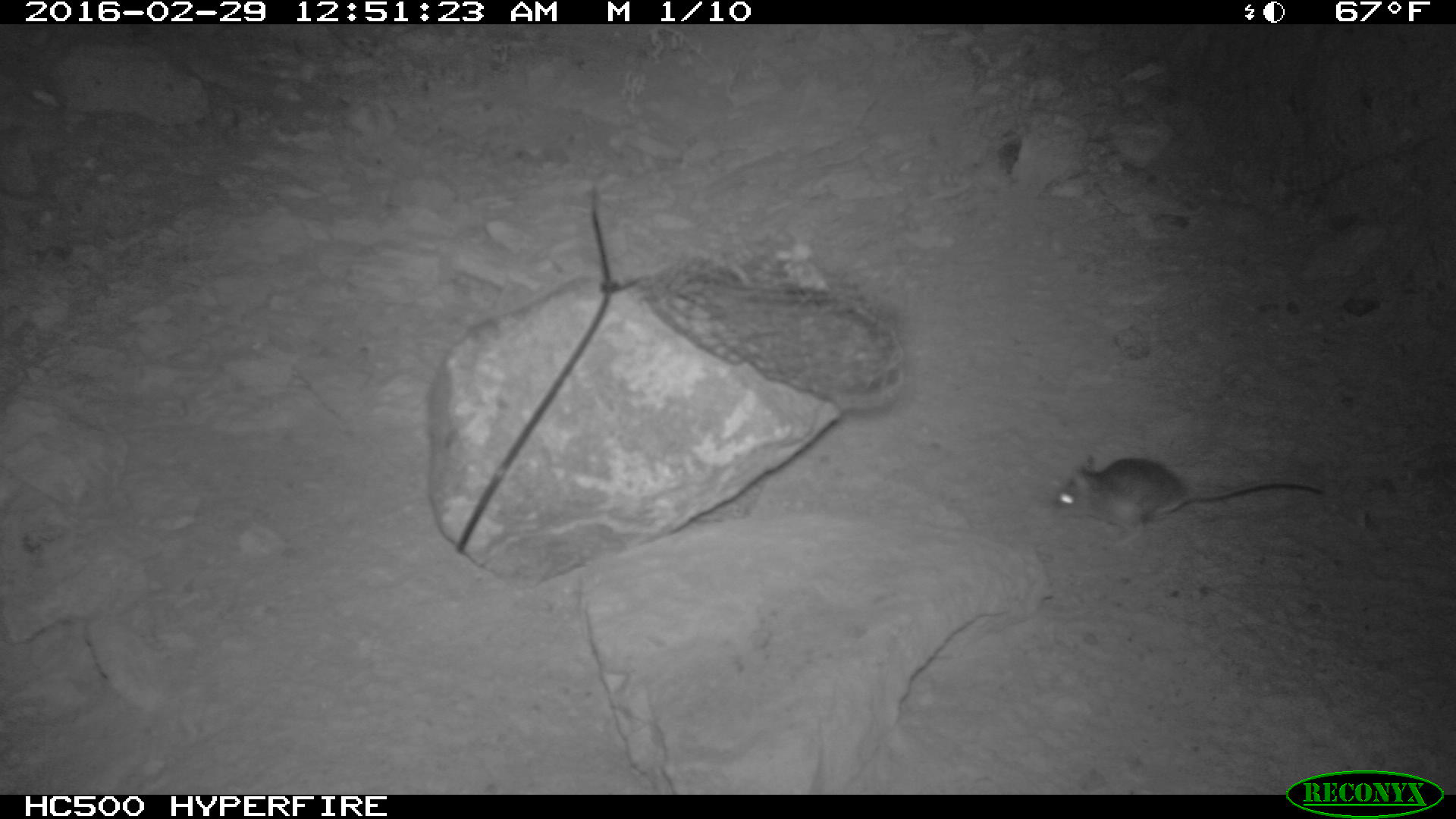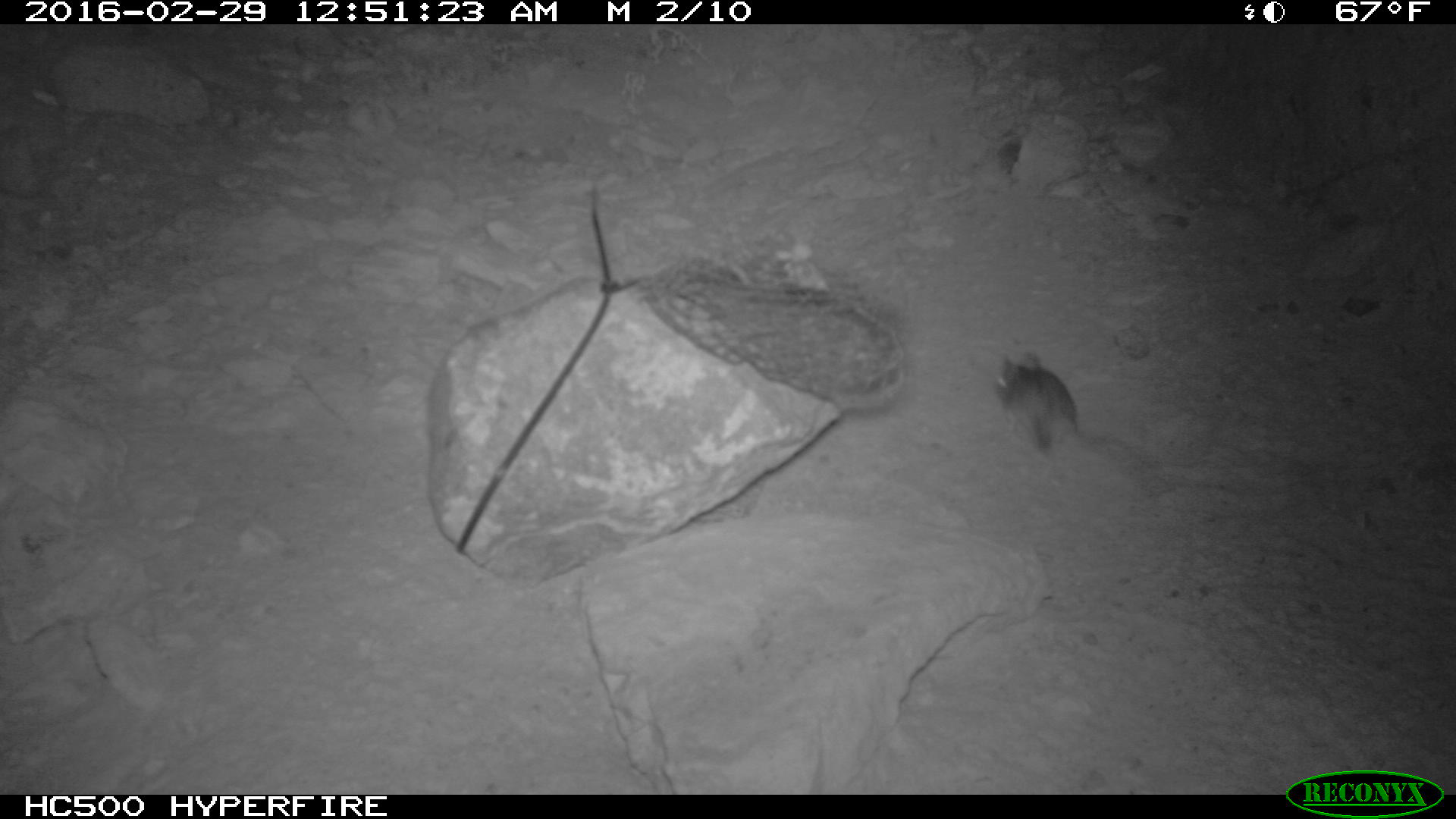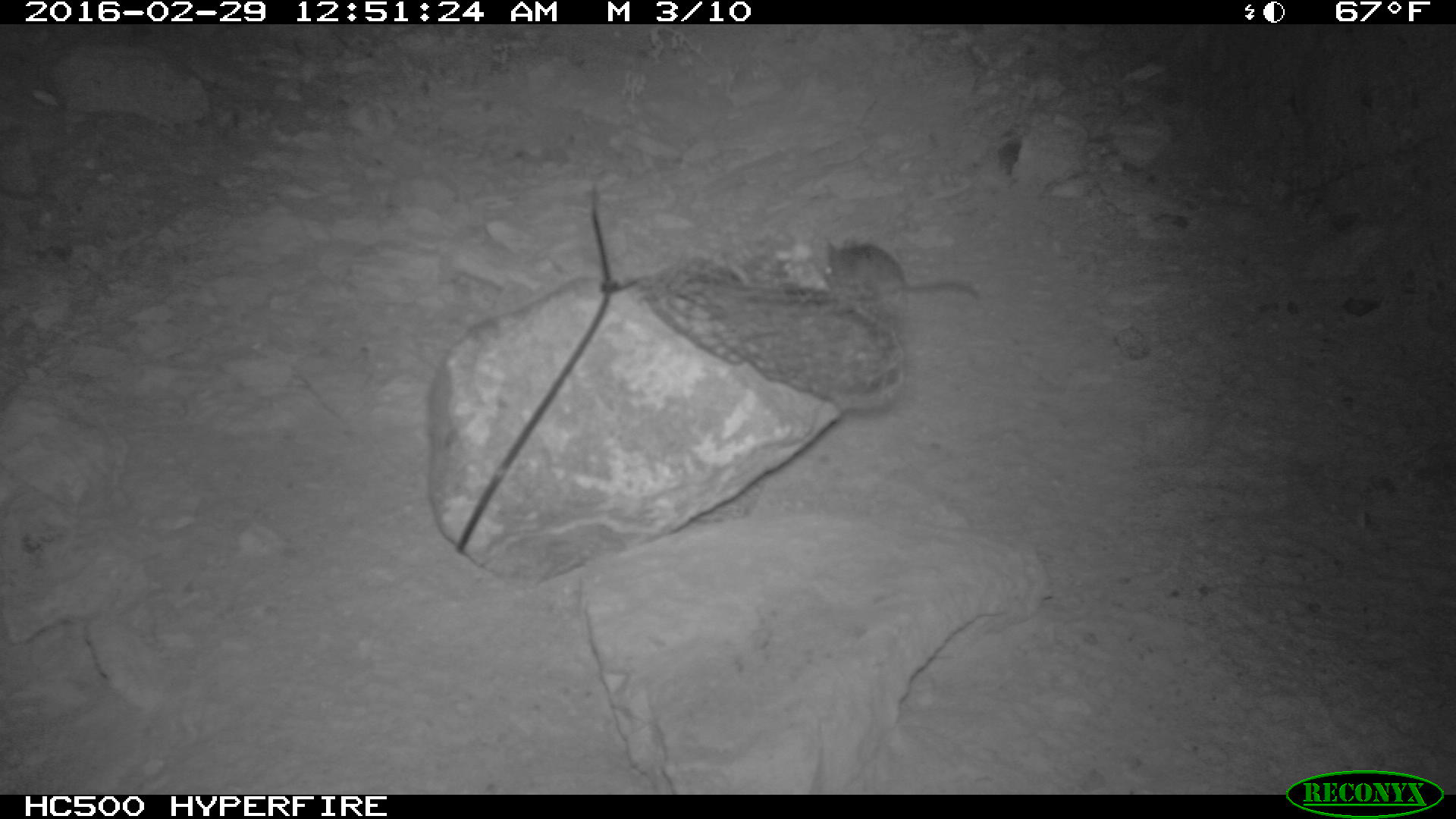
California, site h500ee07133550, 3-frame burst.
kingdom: Animalia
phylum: Chordata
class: Mammalia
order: Rodentia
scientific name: Rodentia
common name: rodent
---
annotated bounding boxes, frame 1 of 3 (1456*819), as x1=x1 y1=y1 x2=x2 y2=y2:
rodent: x1=1048 y1=452 x2=1329 y2=551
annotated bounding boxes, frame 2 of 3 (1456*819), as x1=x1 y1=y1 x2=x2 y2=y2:
rodent: x1=989 y1=354 x2=1119 y2=473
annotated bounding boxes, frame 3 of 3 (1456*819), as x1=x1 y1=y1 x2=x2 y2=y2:
rodent: x1=821 y1=237 x2=979 y2=301